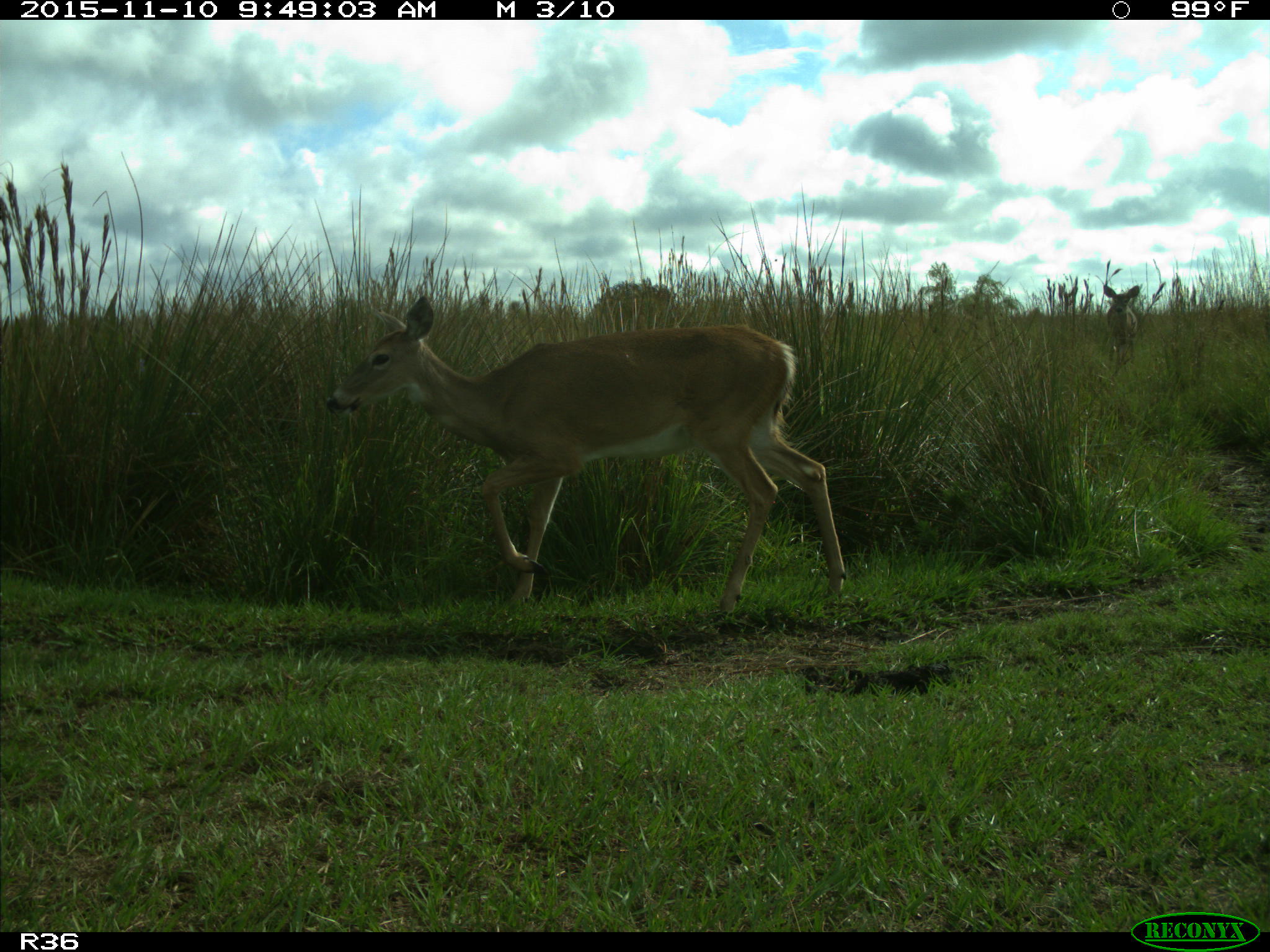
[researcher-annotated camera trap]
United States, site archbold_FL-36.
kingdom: Animalia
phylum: Chordata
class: Mammalia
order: Artiodactyla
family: Cervidae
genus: Odocoileus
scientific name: Odocoileus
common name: deer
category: unidentified deer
Unidentified deer (deer) (Odocoileus).